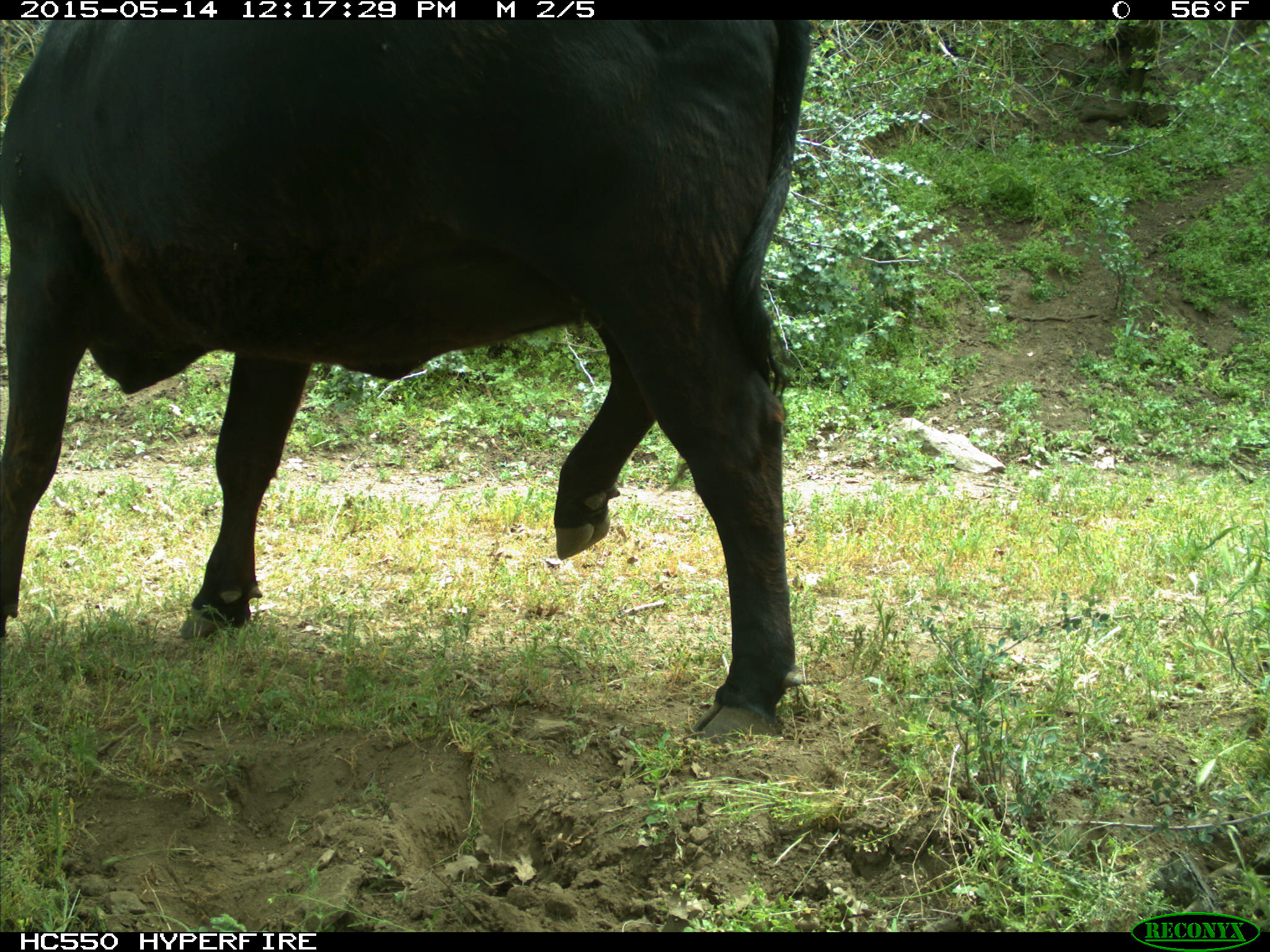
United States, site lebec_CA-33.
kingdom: Animalia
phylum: Chordata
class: Mammalia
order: Artiodactyla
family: Bovidae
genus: Bos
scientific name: Bos taurus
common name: domestic cow